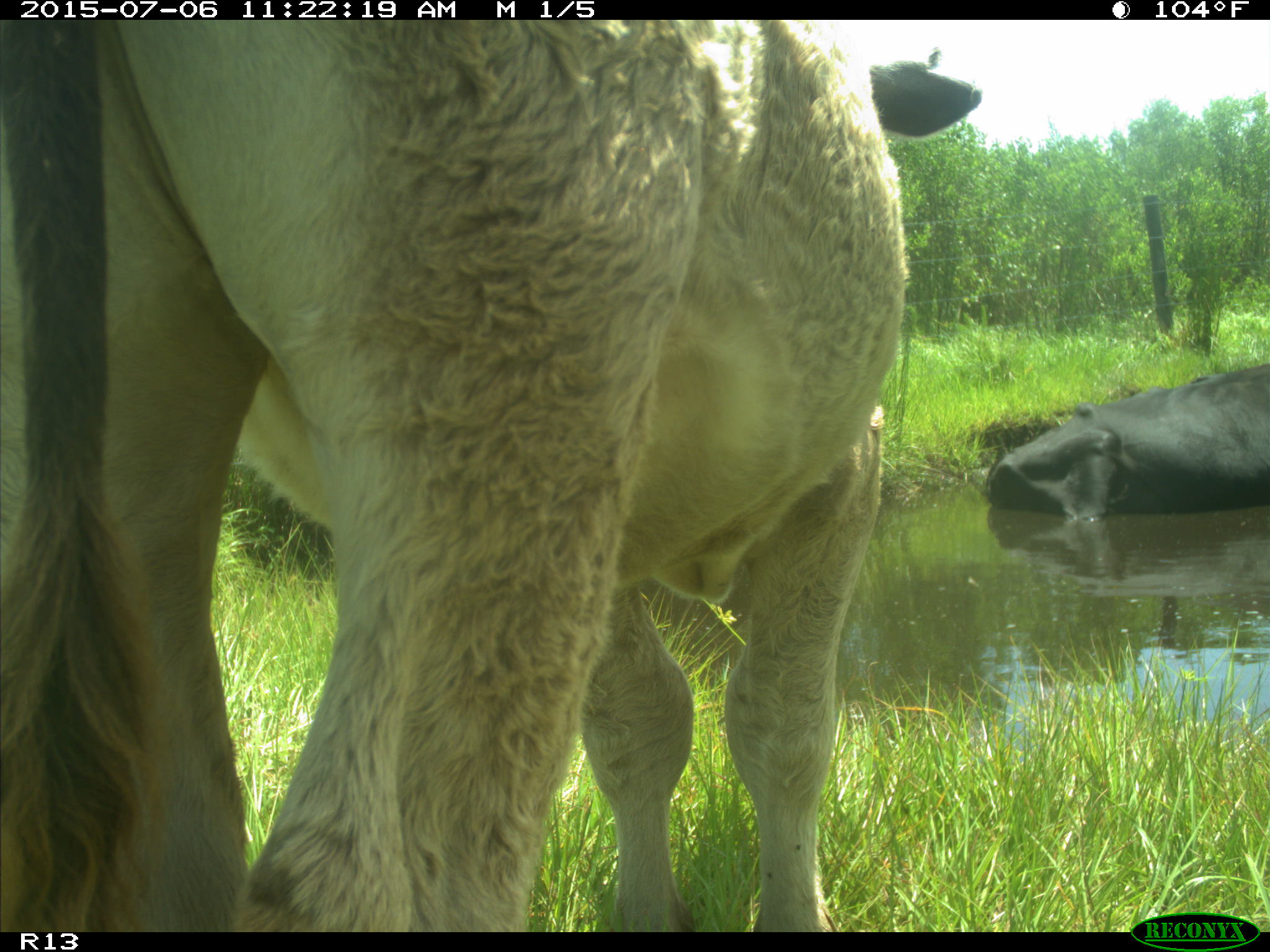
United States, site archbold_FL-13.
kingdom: Animalia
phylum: Chordata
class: Mammalia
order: Artiodactyla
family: Bovidae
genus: Bos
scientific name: Bos taurus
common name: domestic cow